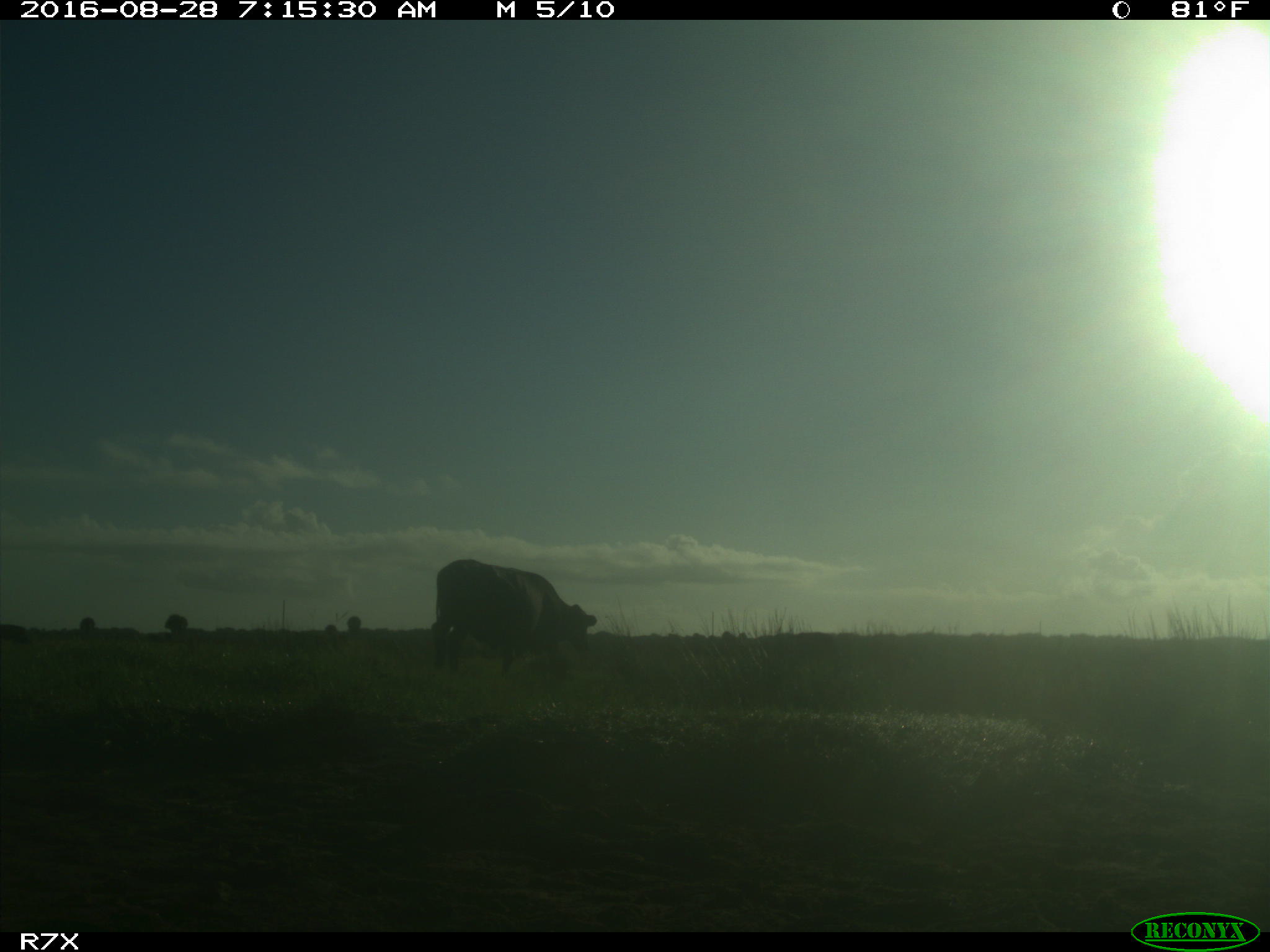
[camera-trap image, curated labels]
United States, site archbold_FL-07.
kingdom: Animalia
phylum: Chordata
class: Mammalia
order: Artiodactyla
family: Bovidae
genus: Bos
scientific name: Bos taurus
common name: domestic cow